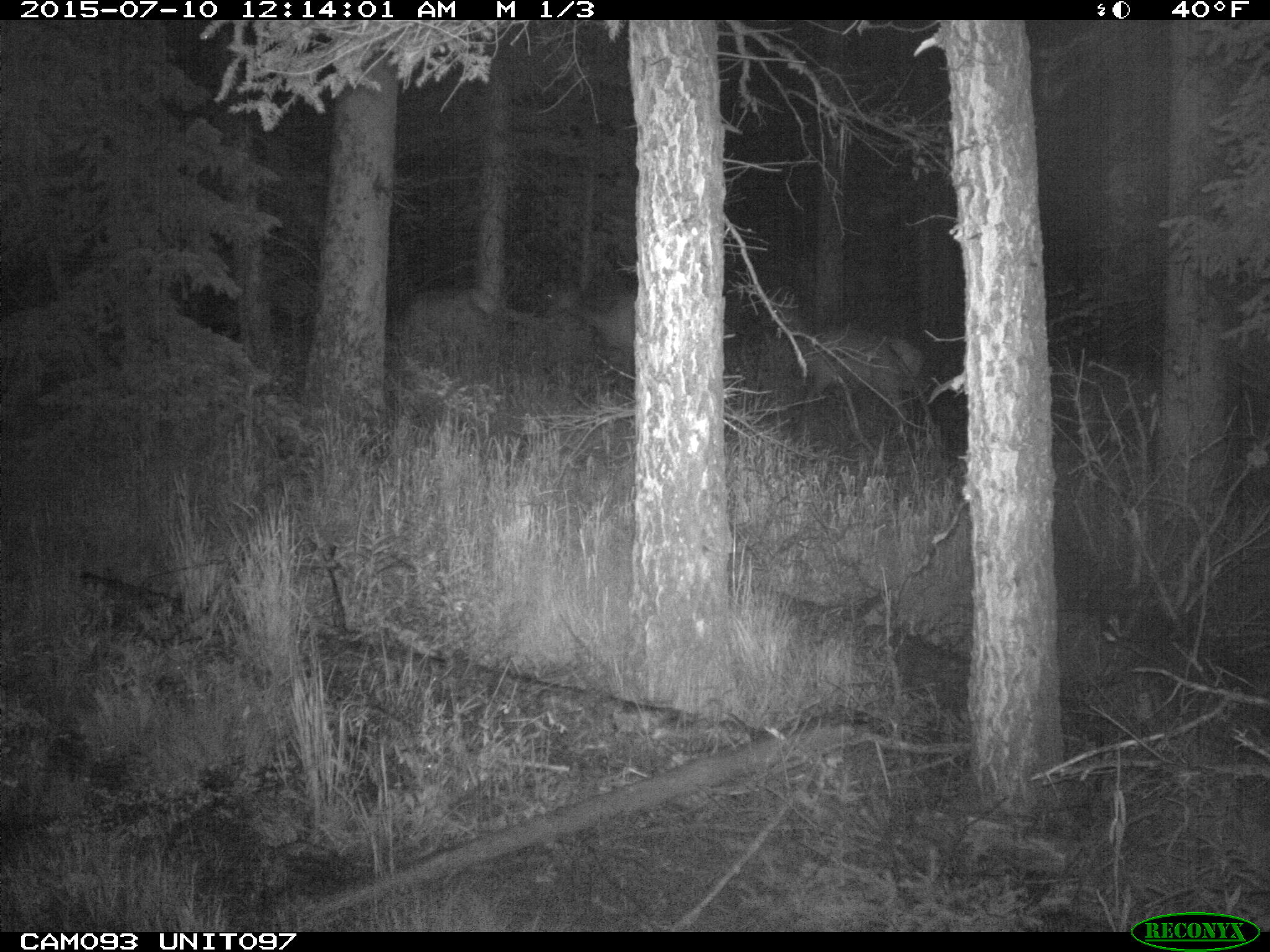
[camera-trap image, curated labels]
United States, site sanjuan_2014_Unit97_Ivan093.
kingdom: Animalia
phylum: Chordata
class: Mammalia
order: Artiodactyla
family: Cervidae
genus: Cervus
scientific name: Cervus elaphus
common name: red deer